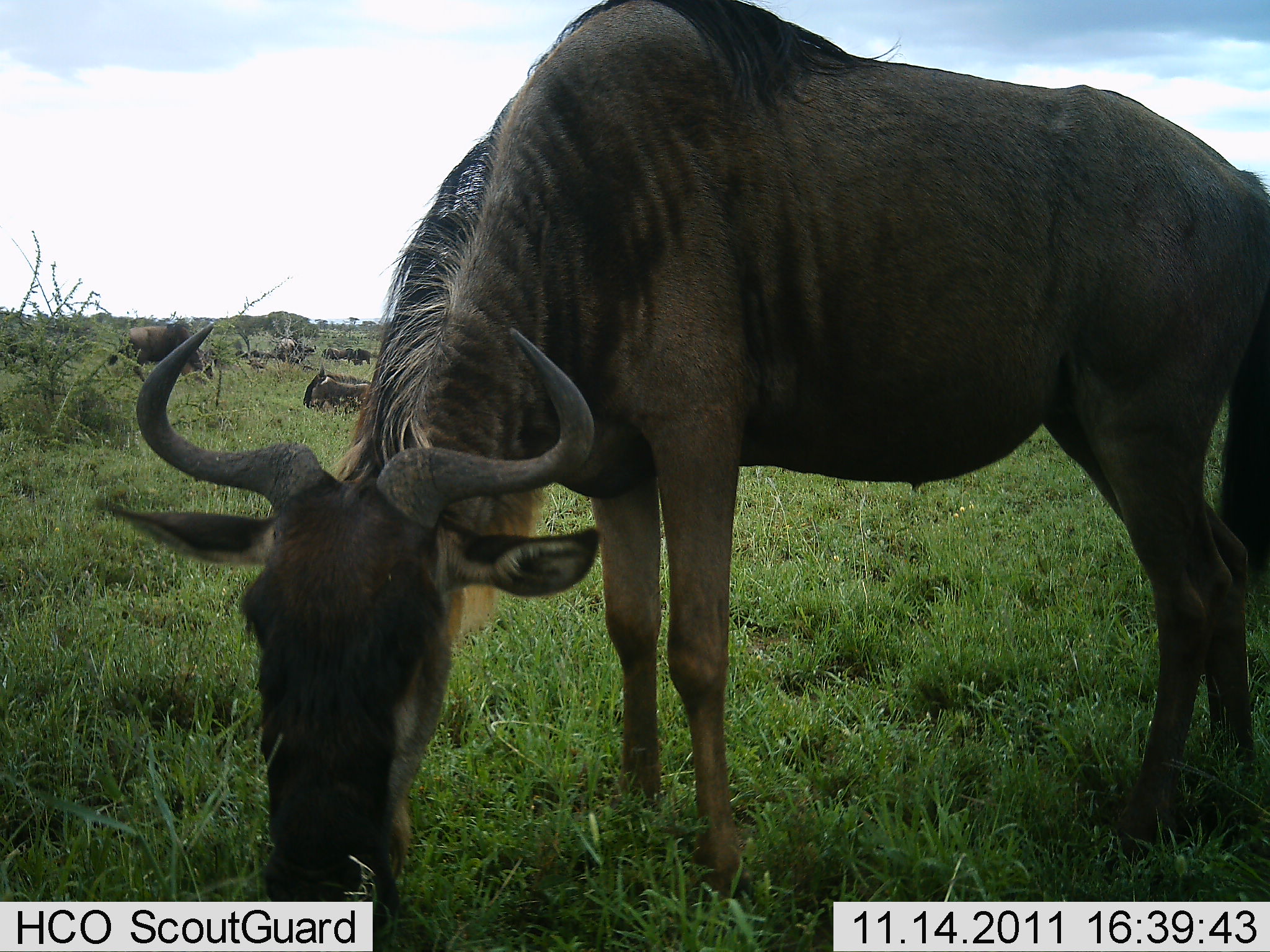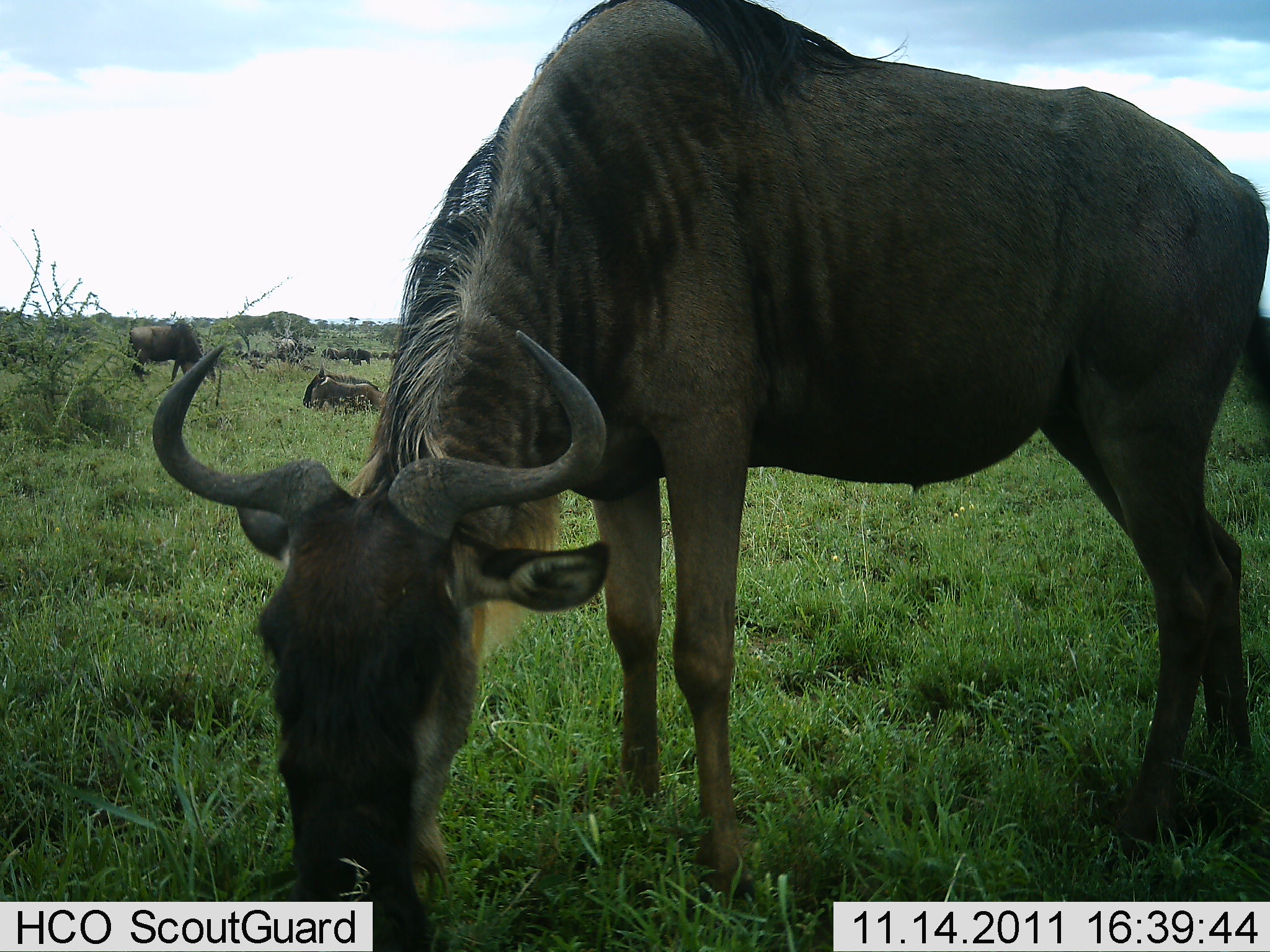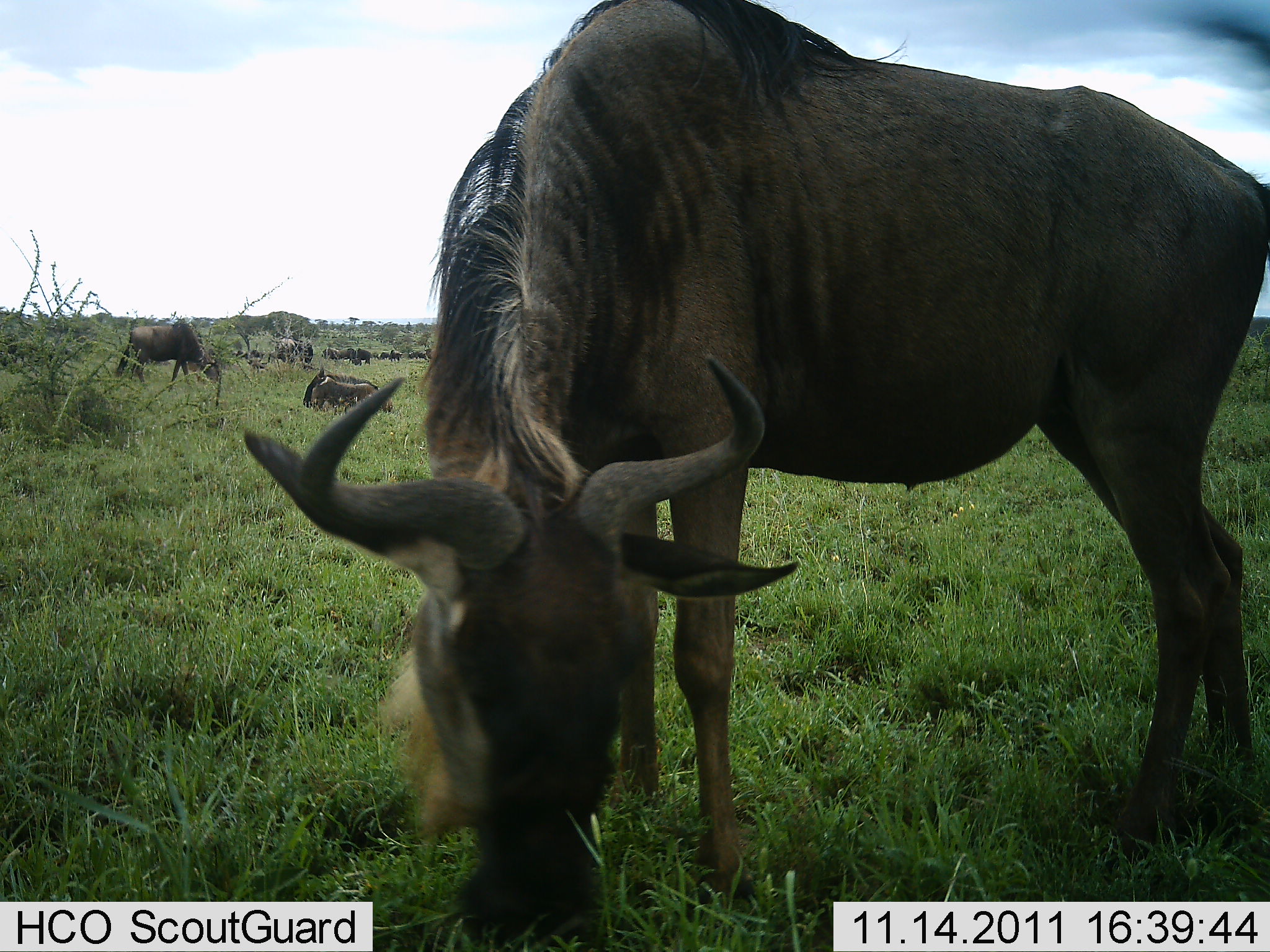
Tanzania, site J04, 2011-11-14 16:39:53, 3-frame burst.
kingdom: Animalia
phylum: Chordata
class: Mammalia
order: Artiodactyla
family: Bovidae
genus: Connochaetes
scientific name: Connochaetes taurinus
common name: blue wildebeest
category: wildebeest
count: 4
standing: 31%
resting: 38%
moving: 8%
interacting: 0%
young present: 0%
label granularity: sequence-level